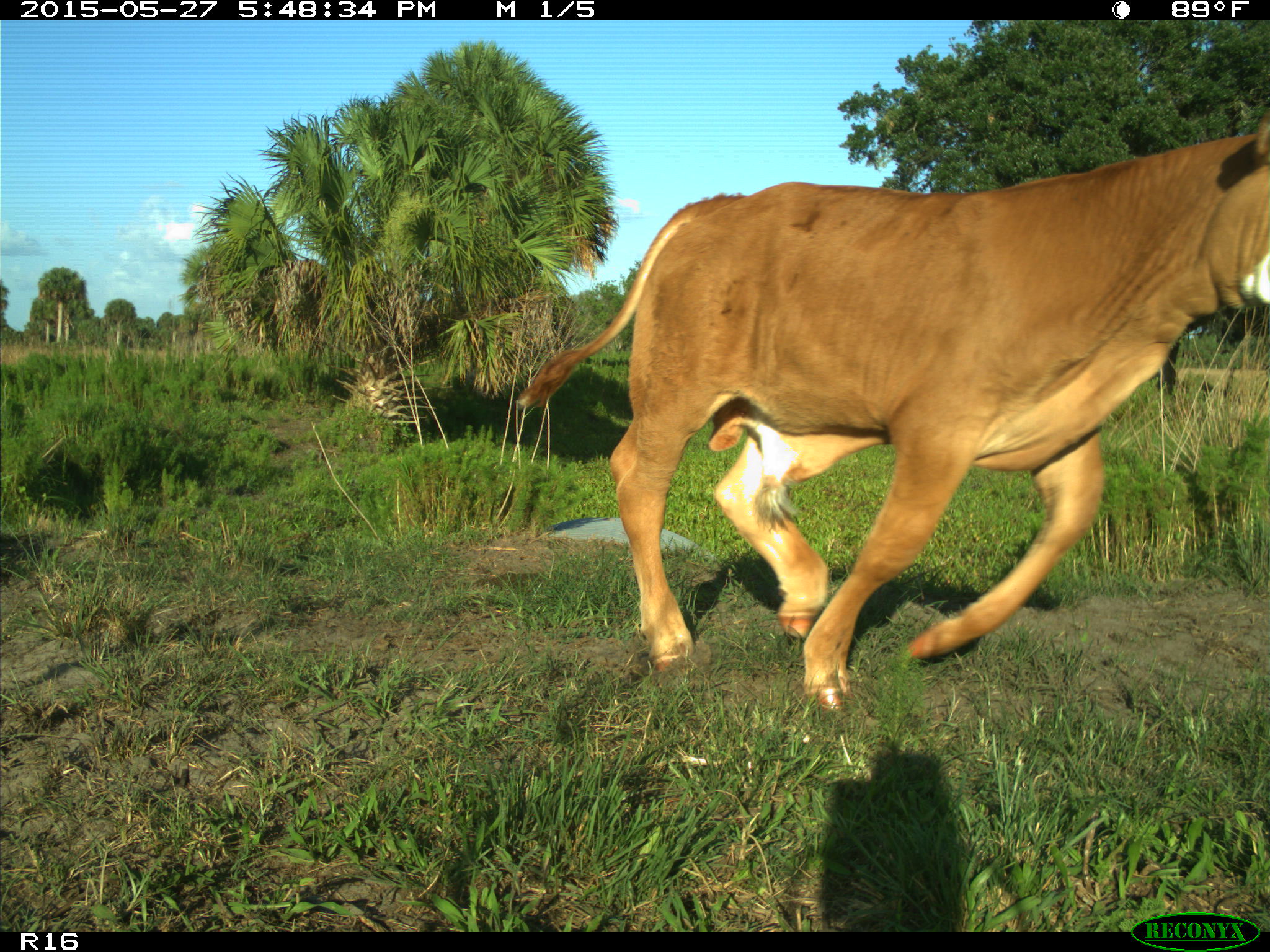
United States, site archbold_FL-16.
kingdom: Animalia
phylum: Chordata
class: Mammalia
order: Artiodactyla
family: Bovidae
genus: Bos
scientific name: Bos taurus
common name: domestic cow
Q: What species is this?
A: Bos taurus (domestic cow).